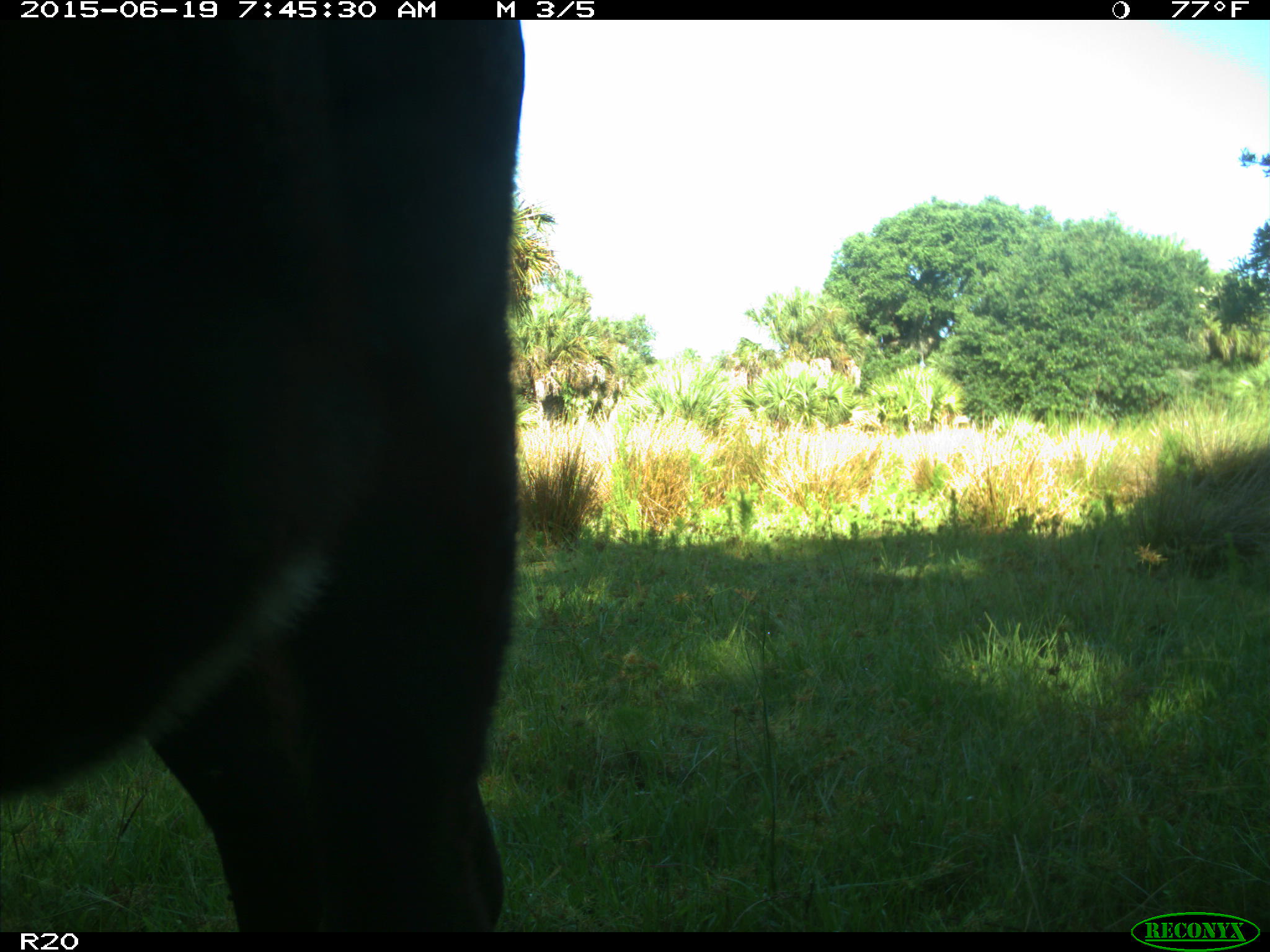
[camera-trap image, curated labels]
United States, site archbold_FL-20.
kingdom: Animalia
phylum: Chordata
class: Mammalia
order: Artiodactyla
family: Bovidae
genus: Bos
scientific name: Bos taurus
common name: domestic cow